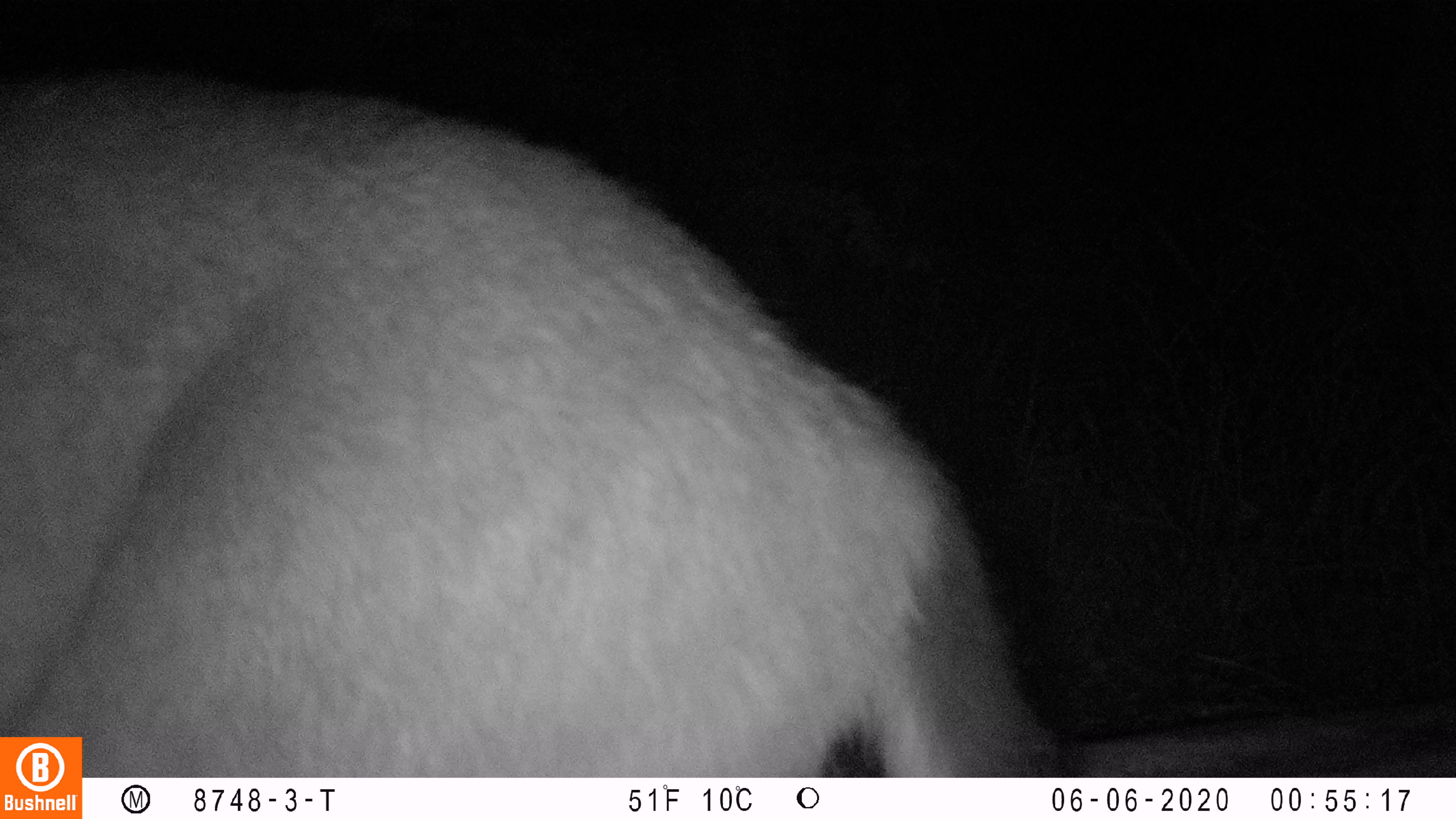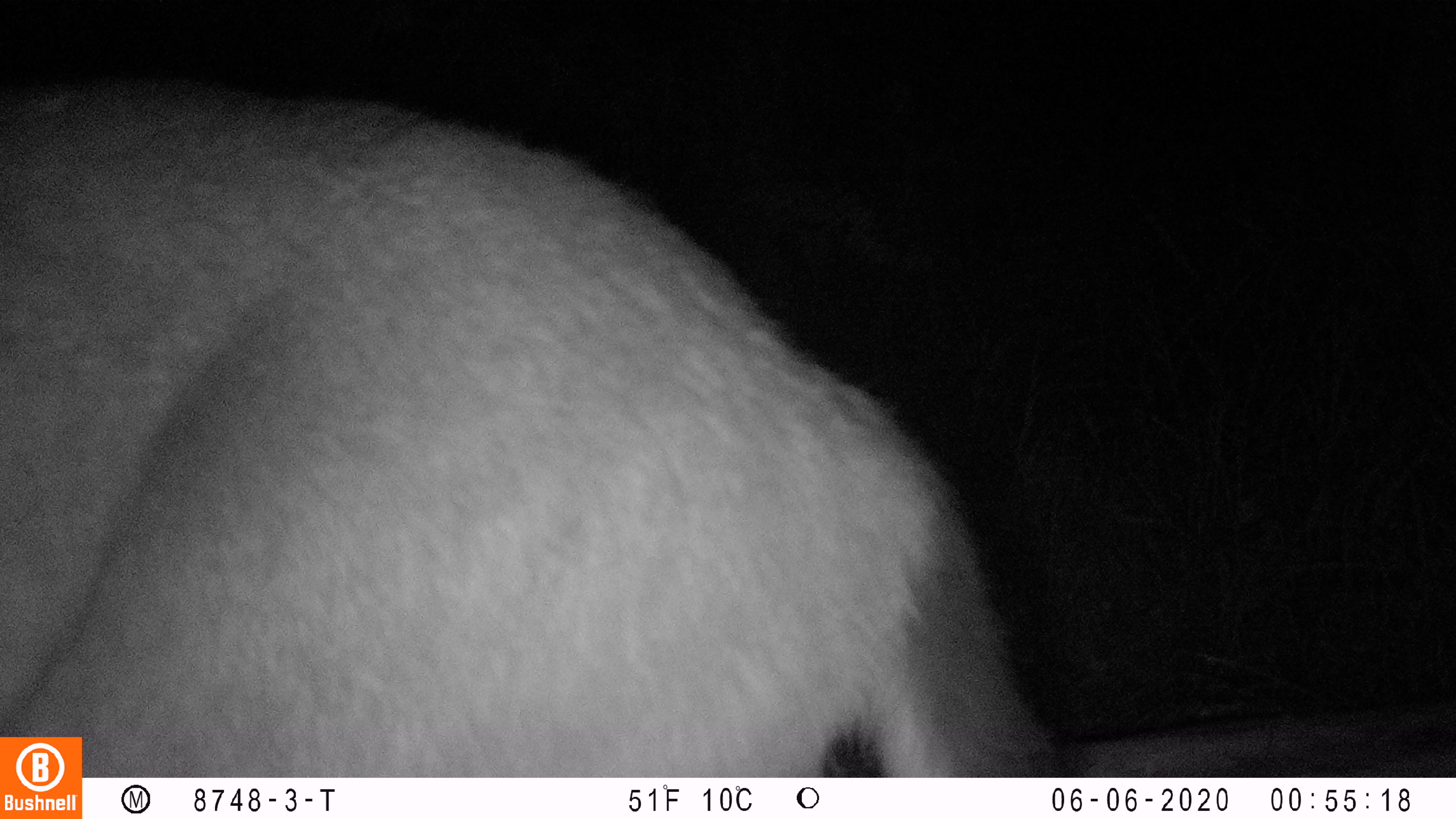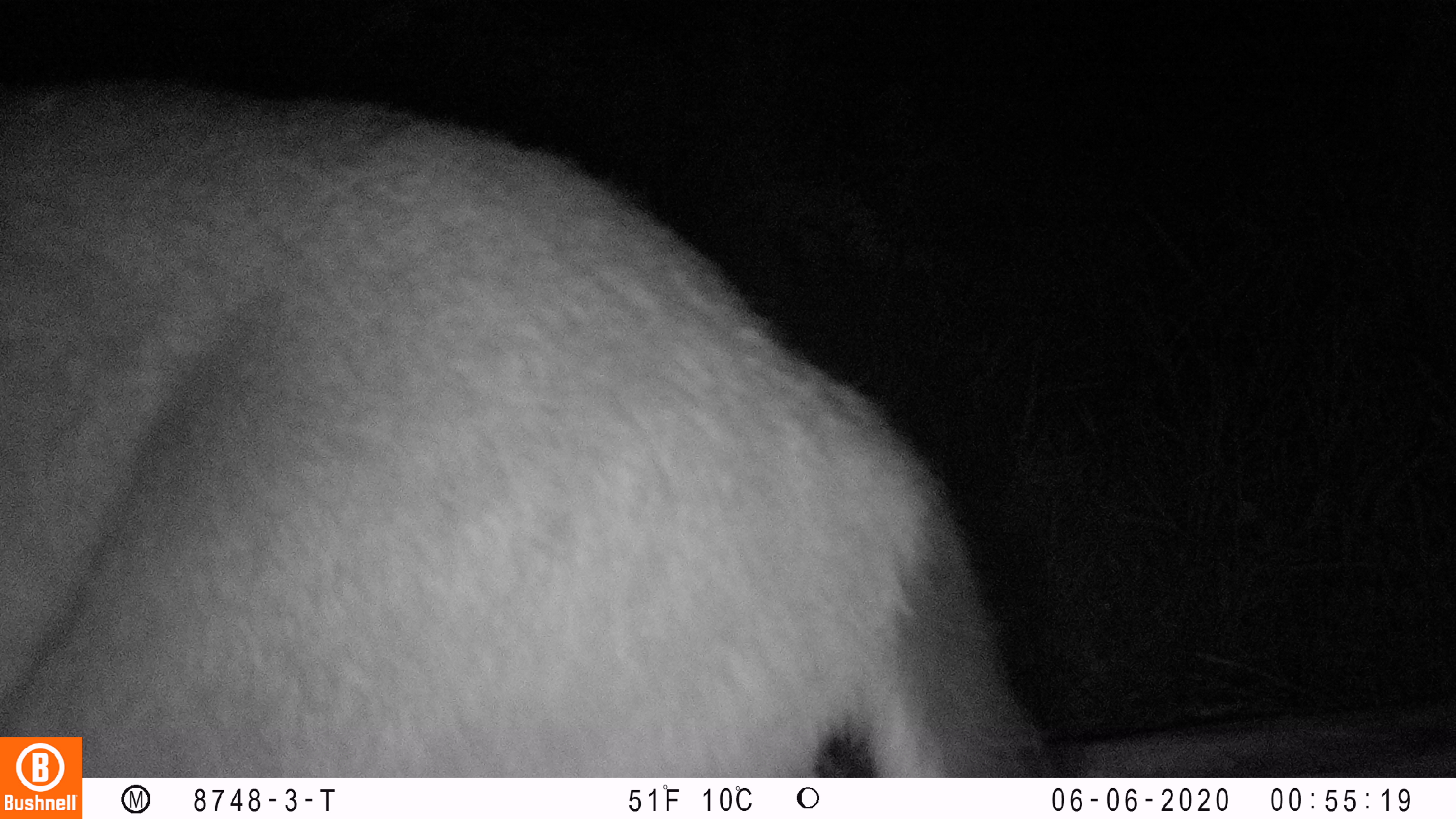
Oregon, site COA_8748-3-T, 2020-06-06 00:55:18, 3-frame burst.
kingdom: Animalia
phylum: Chordata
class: Mammalia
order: Artiodactyla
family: Cervidae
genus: Odocoileus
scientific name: Odocoileus hemionus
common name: black-tailed deer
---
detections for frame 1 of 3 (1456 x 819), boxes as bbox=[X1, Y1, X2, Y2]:
black-tailed deer: bbox=[86, 48, 1064, 765]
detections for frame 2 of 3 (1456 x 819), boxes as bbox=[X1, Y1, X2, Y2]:
black-tailed deer: bbox=[95, 61, 1060, 765]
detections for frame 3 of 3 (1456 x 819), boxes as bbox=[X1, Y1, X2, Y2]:
black-tailed deer: bbox=[84, 61, 1056, 766]